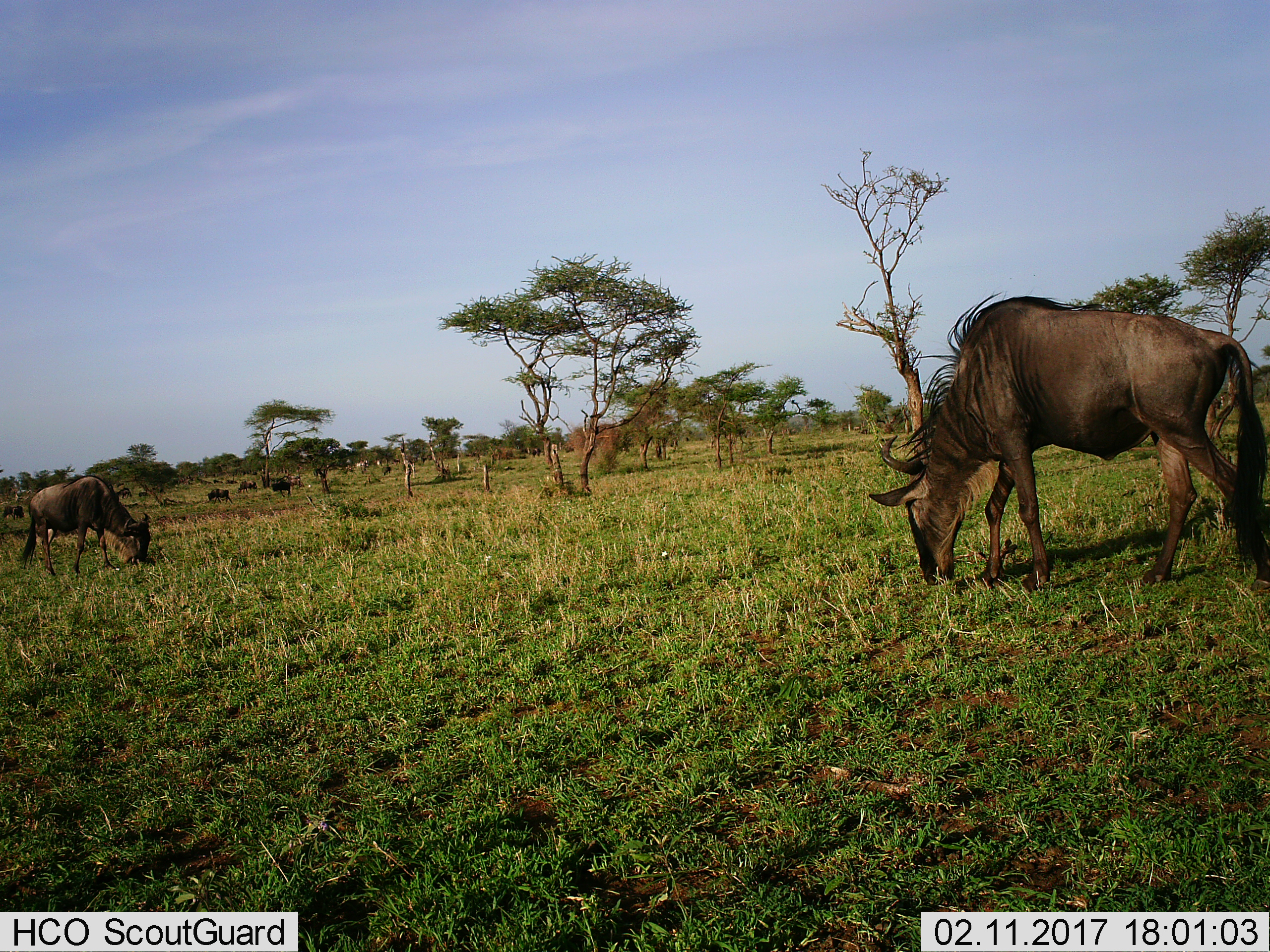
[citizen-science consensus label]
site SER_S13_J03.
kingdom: Animalia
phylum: Chordata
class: Mammalia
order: Artiodactyla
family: Bovidae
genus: Connochaetes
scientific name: Connochaetes taurinus taurinus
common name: blue wildebeest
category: wildebeestblue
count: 11-50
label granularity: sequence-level